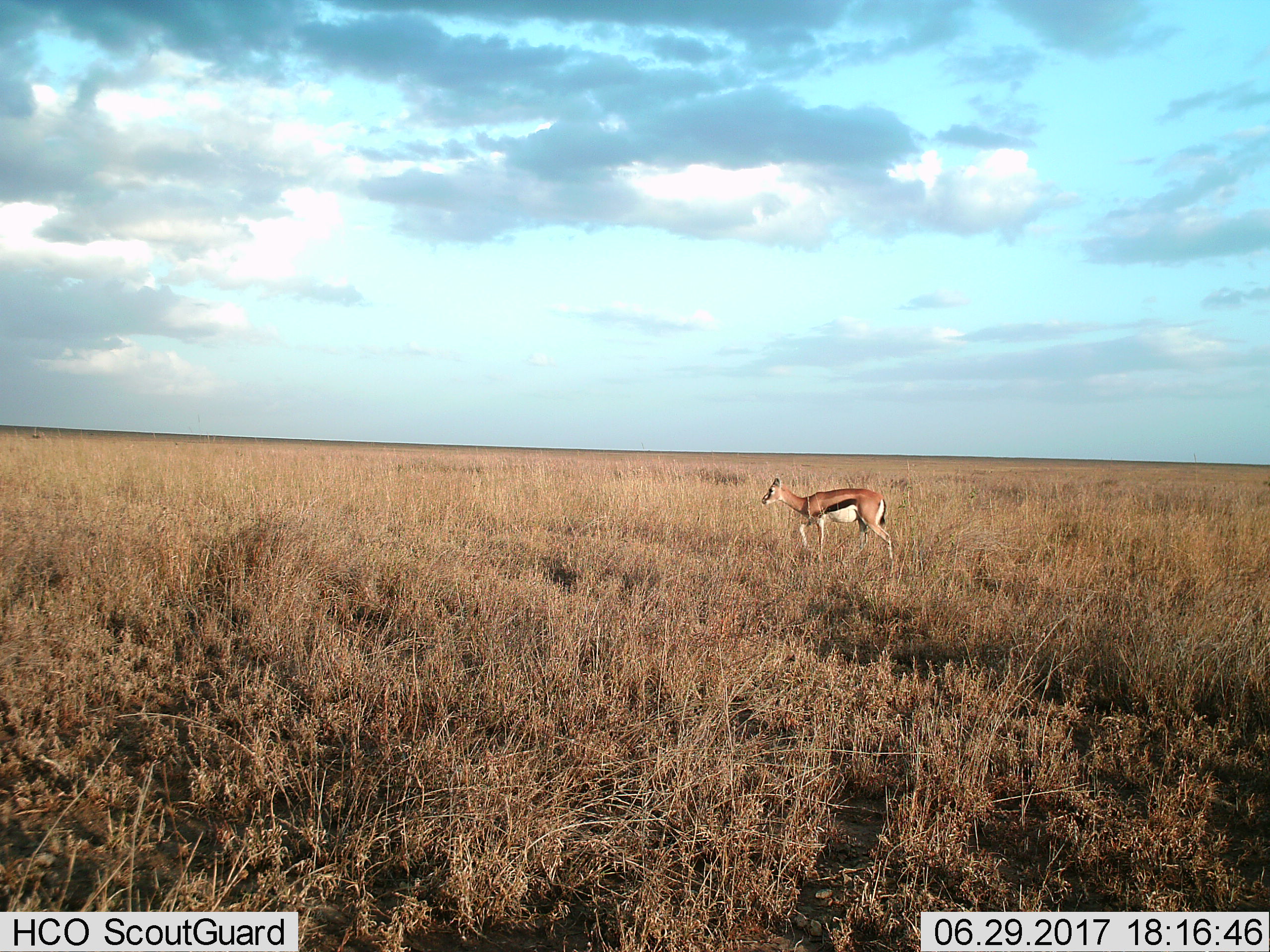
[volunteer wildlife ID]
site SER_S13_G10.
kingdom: Animalia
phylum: Chordata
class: Mammalia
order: Artiodactyla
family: Bovidae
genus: Eudorcas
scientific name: Eudorcas thomsonii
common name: thomson's gazelle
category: gazellethomsons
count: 1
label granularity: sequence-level